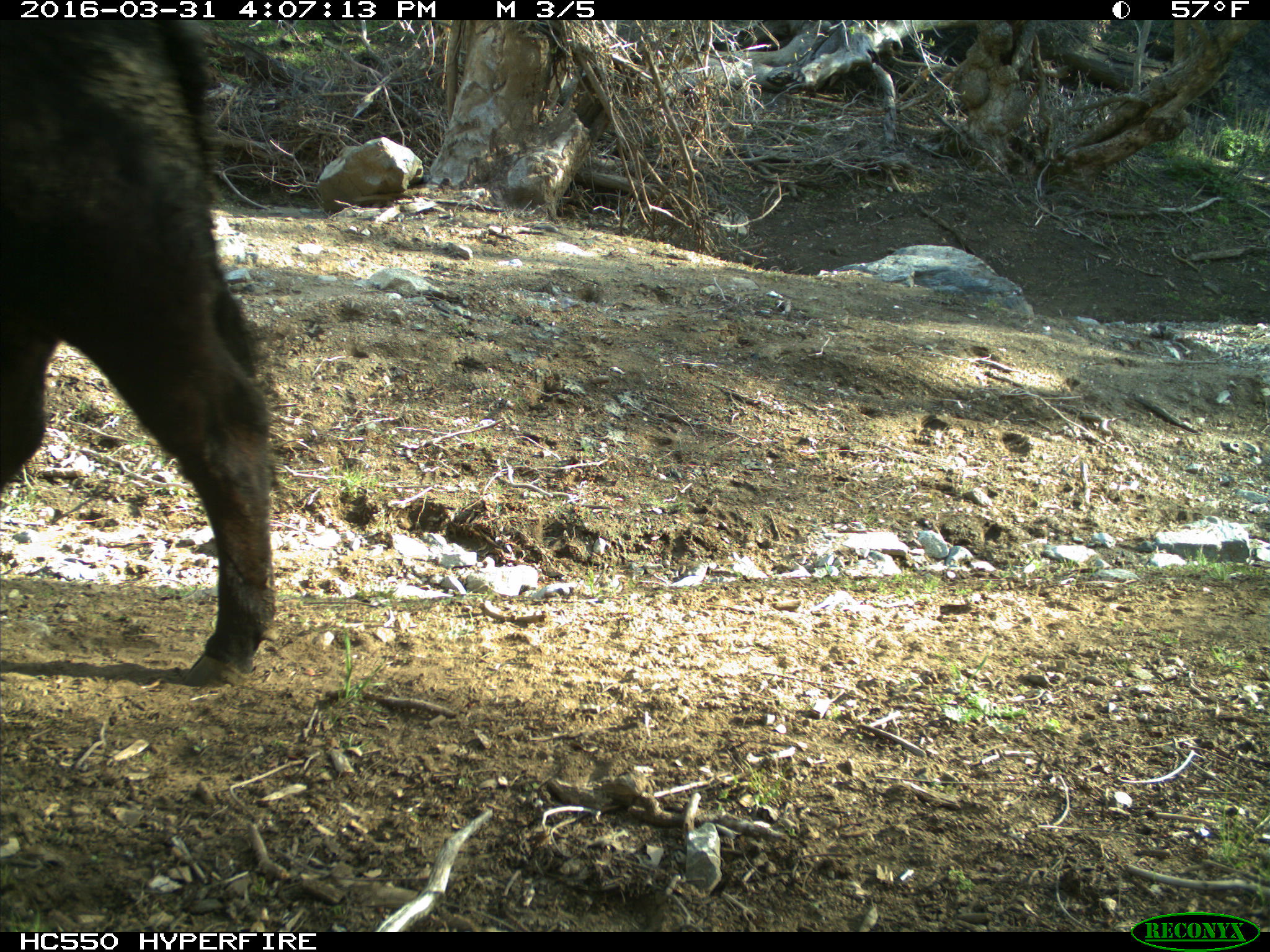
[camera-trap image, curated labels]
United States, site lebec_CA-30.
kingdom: Animalia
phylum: Chordata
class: Mammalia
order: Artiodactyla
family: Bovidae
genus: Bos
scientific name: Bos taurus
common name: domestic cow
Bos taurus (domestic cow).